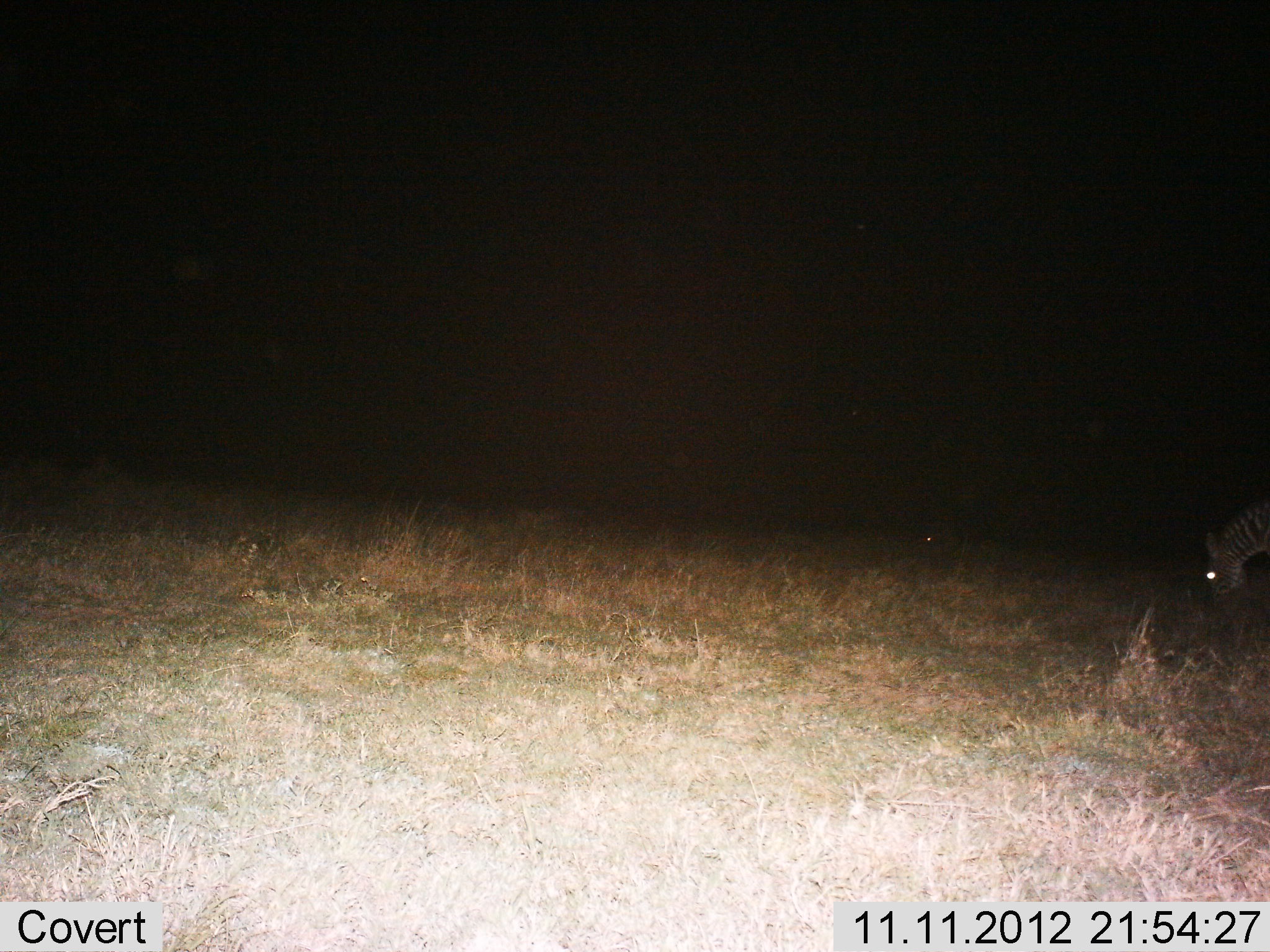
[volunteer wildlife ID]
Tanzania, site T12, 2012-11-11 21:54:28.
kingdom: Animalia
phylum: Chordata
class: Mammalia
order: Perissodactyla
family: Equidae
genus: Equus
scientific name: Equus quagga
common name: plains zebra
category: zebra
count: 1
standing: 20%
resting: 0%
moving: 0%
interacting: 0%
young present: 0%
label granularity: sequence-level